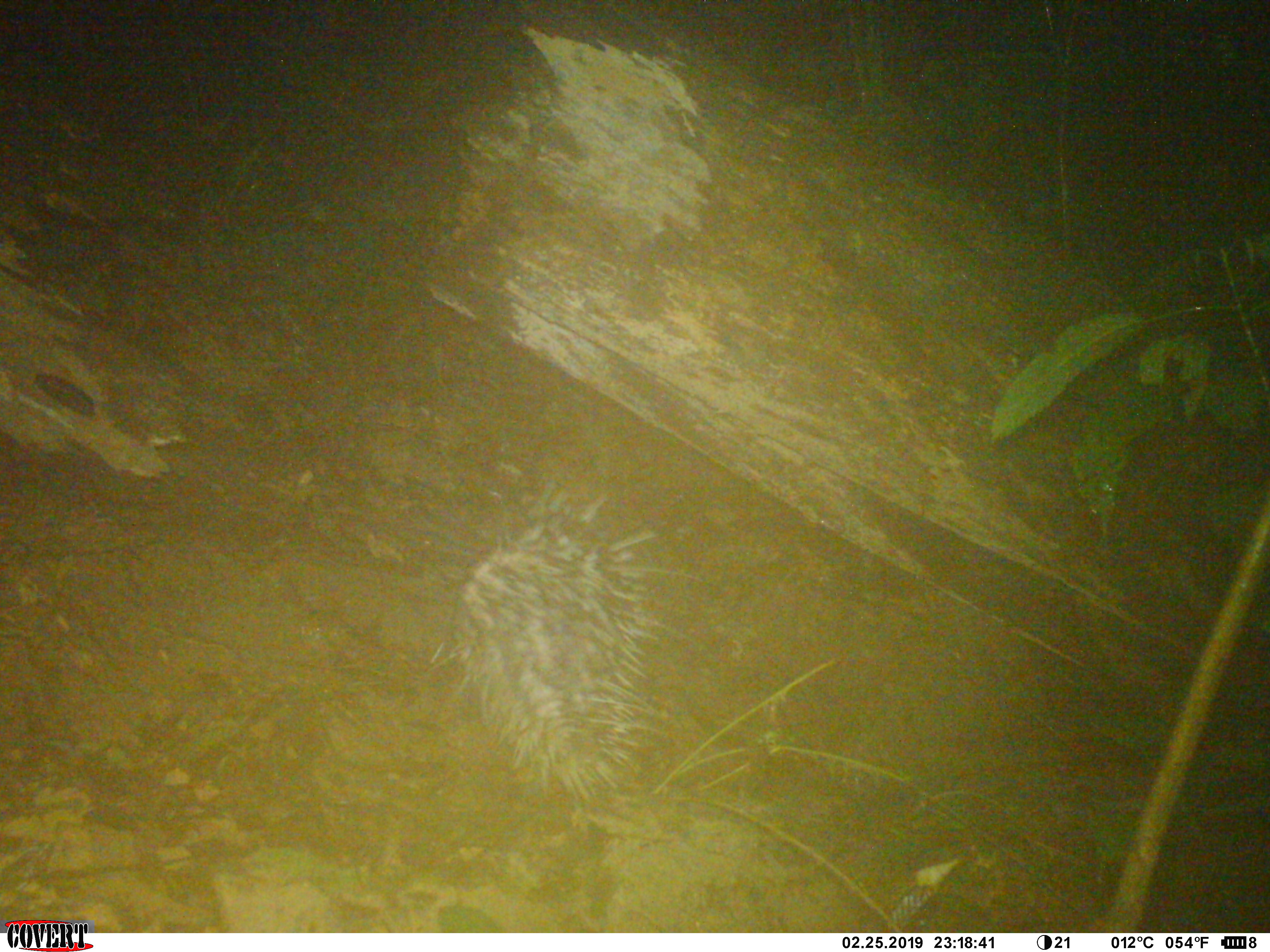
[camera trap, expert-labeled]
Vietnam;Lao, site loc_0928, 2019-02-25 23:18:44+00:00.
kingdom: Animalia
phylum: Chordata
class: Mammalia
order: Rodentia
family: Hystricidae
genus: Hystrix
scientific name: Hystrix brachyura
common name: malayan porcupine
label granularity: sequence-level